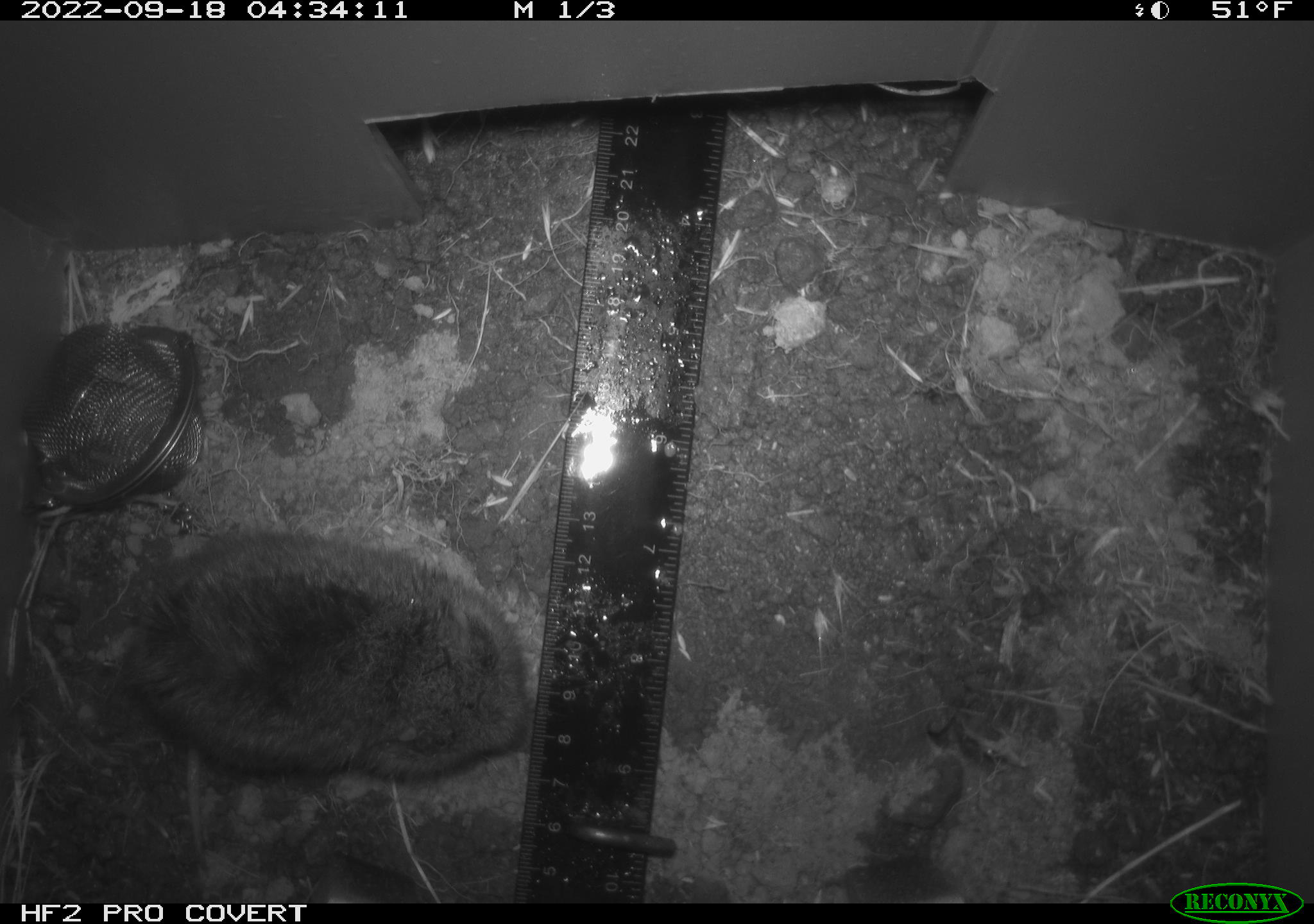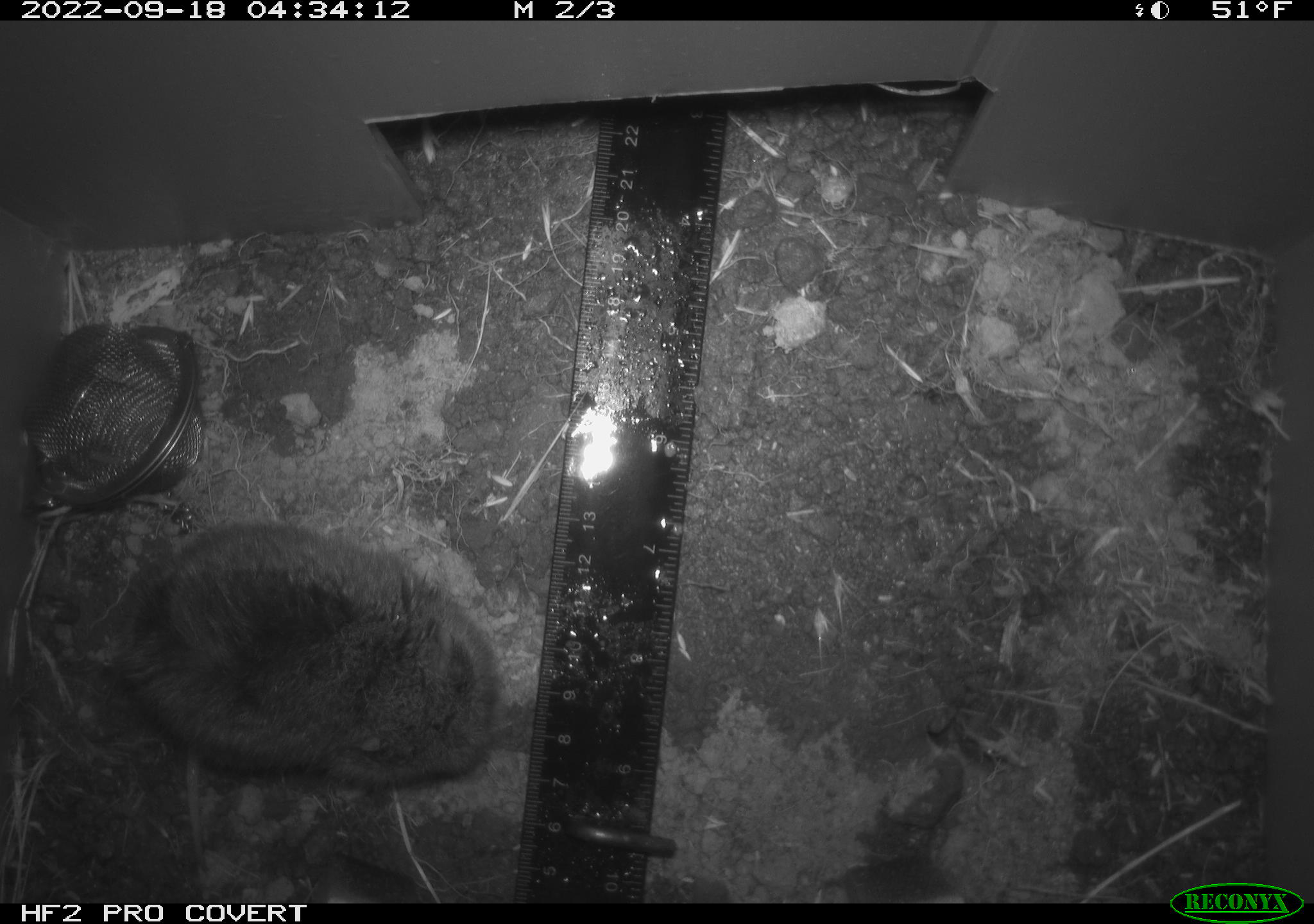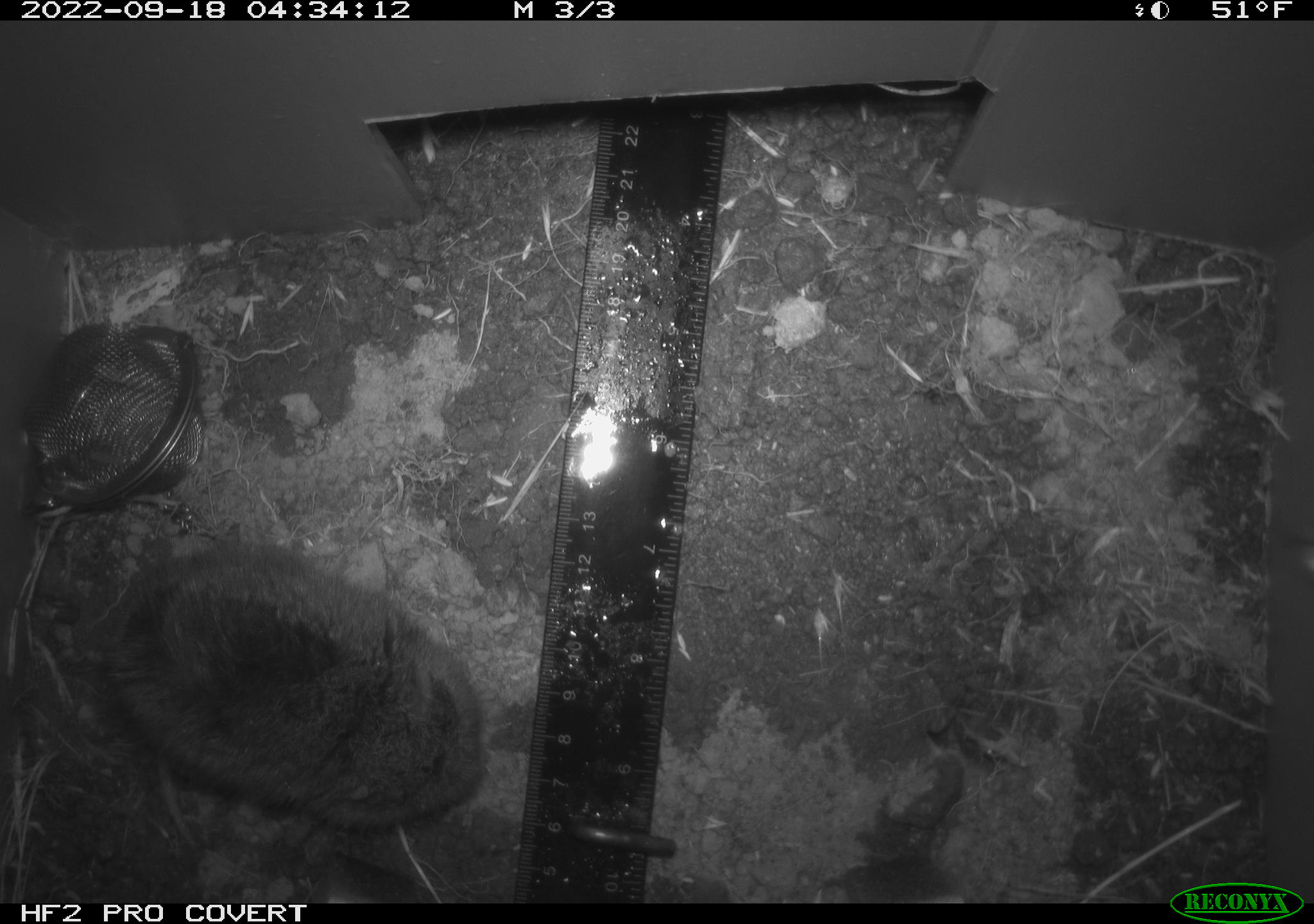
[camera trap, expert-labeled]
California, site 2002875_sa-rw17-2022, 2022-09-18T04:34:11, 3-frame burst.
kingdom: Animalia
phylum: Chordata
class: Mammalia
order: Rodentia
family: Cricetidae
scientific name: Arvicolinae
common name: voles, lemmings, and muskrats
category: arvicolinae subfamily